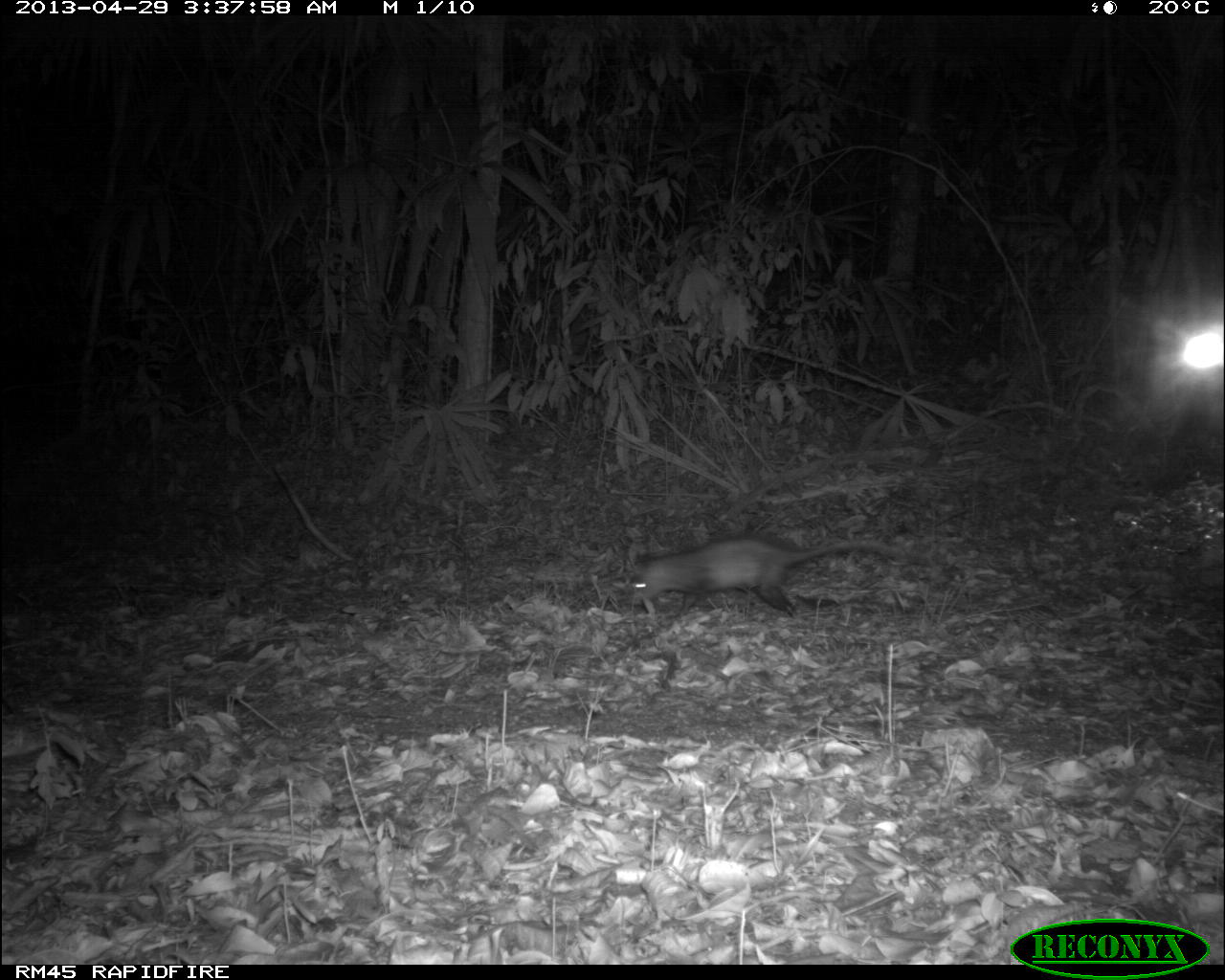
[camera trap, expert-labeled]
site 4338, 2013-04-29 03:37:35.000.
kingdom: Animalia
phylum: Chordata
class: Mammalia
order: Didelphimorphia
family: Didelphidae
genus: Didelphis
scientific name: Didelphis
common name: american opossums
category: didelphis sp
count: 1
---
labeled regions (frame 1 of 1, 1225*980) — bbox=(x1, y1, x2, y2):
didelphis sp: bbox=(631, 539, 902, 617)